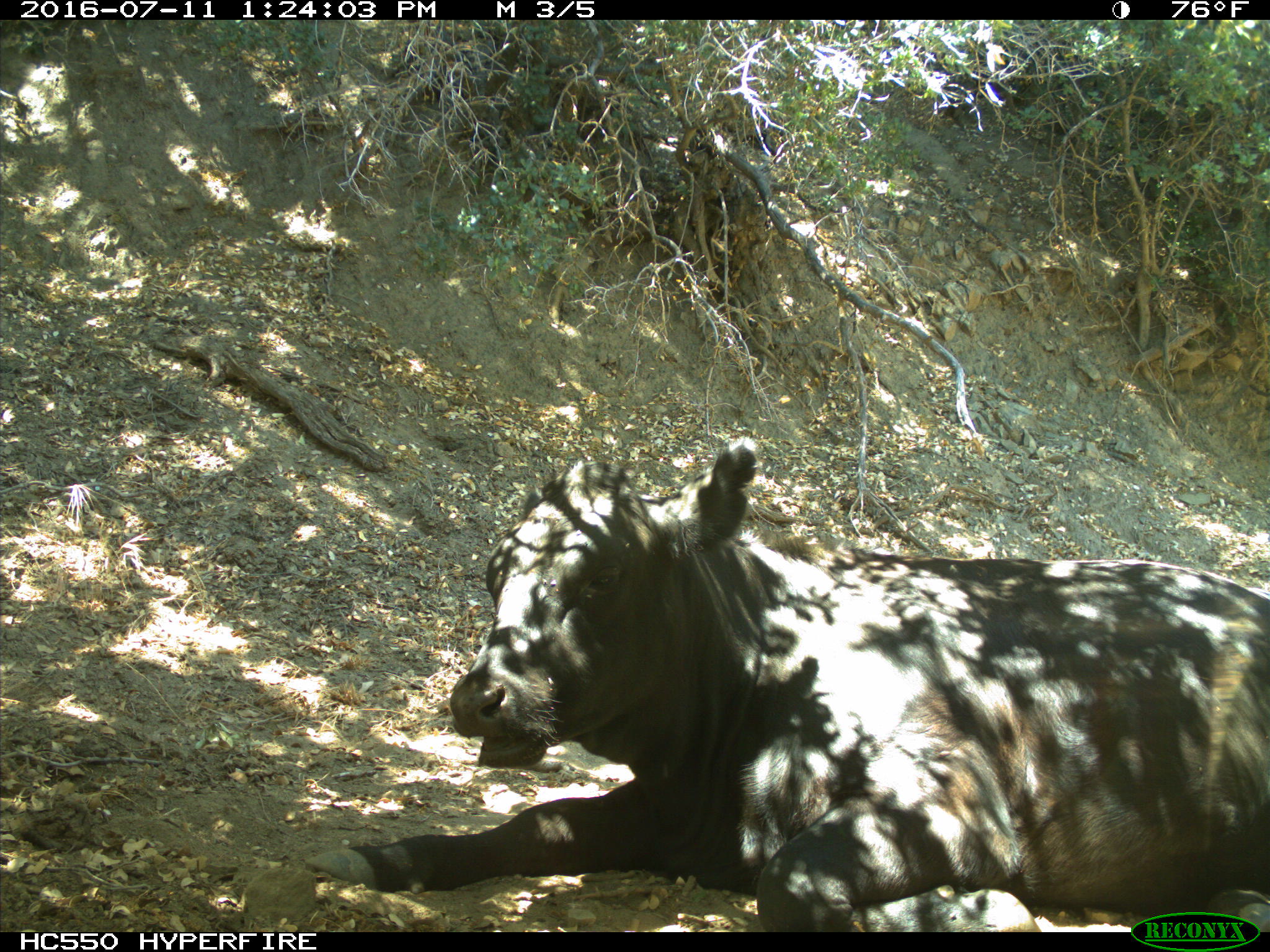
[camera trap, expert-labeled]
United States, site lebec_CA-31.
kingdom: Animalia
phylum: Chordata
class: Mammalia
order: Artiodactyla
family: Bovidae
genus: Bos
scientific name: Bos taurus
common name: domestic cow